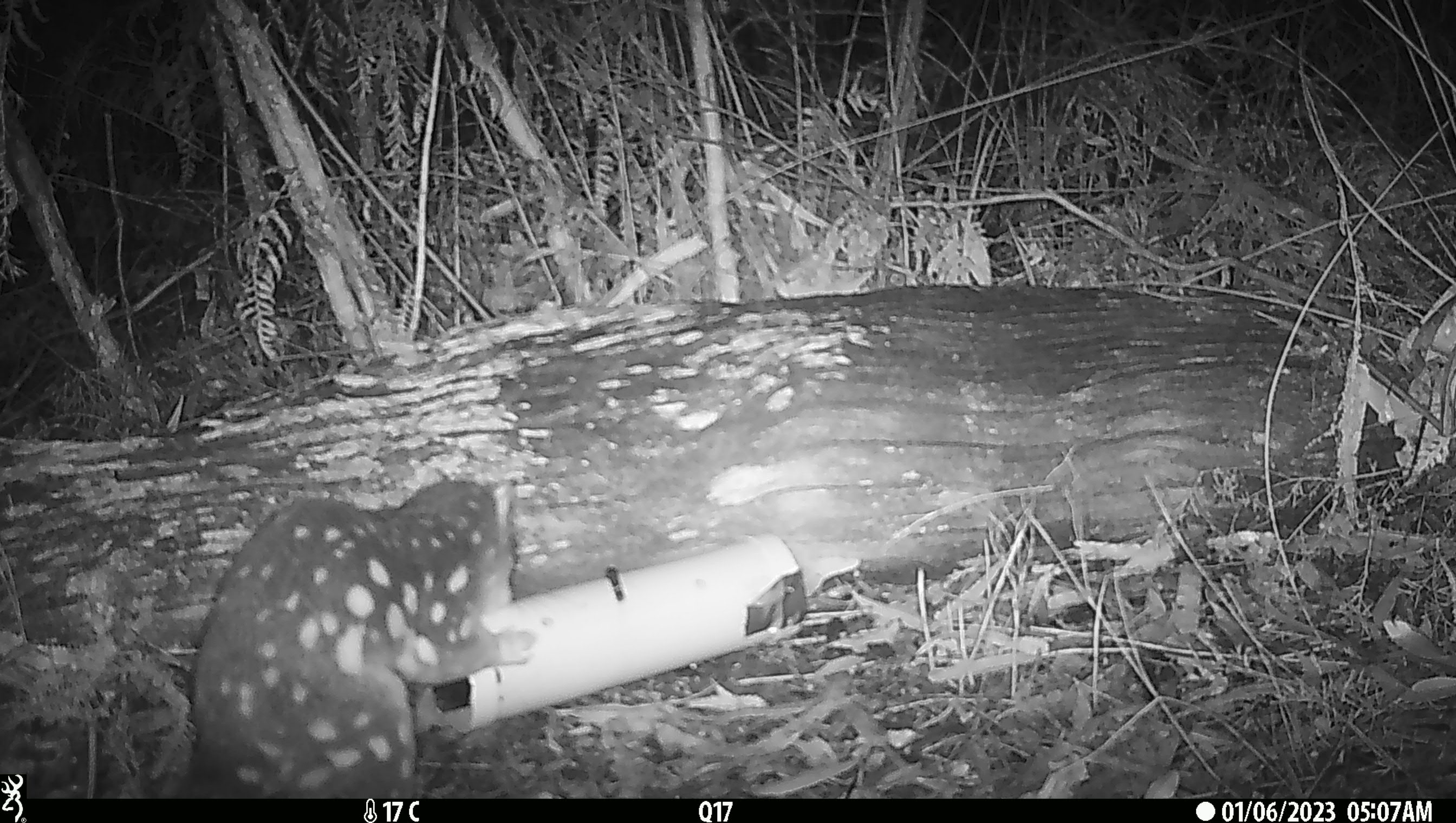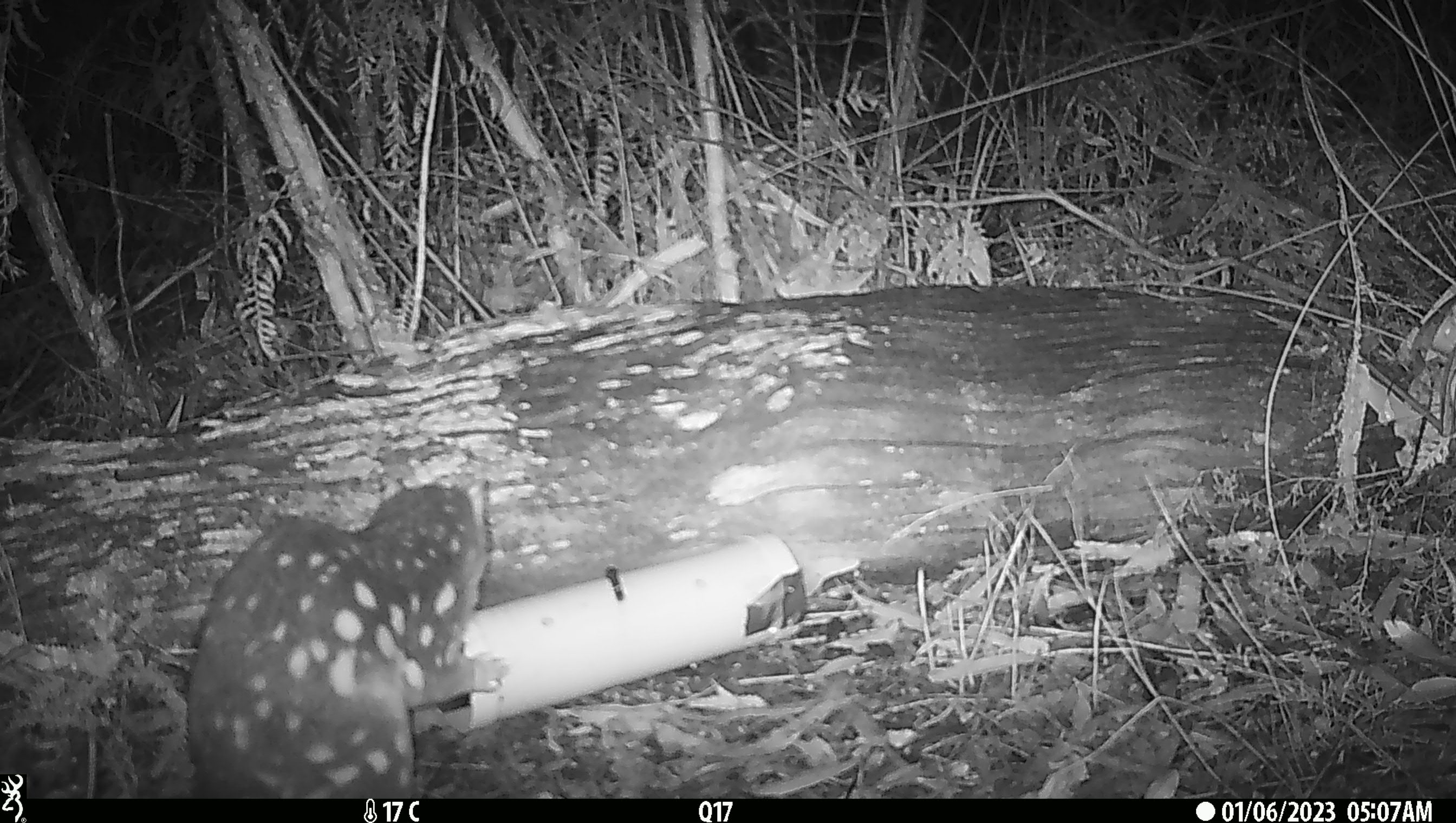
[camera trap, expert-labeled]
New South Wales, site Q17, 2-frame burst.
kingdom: Animalia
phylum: Chordata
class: Mammalia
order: Dasyuromorphia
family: Dasyuridae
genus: Dasyurus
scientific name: Dasyurus maculatus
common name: spotted-tailed quoll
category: quoll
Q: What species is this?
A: Quoll (spotted-tailed quoll) (Dasyurus maculatus).